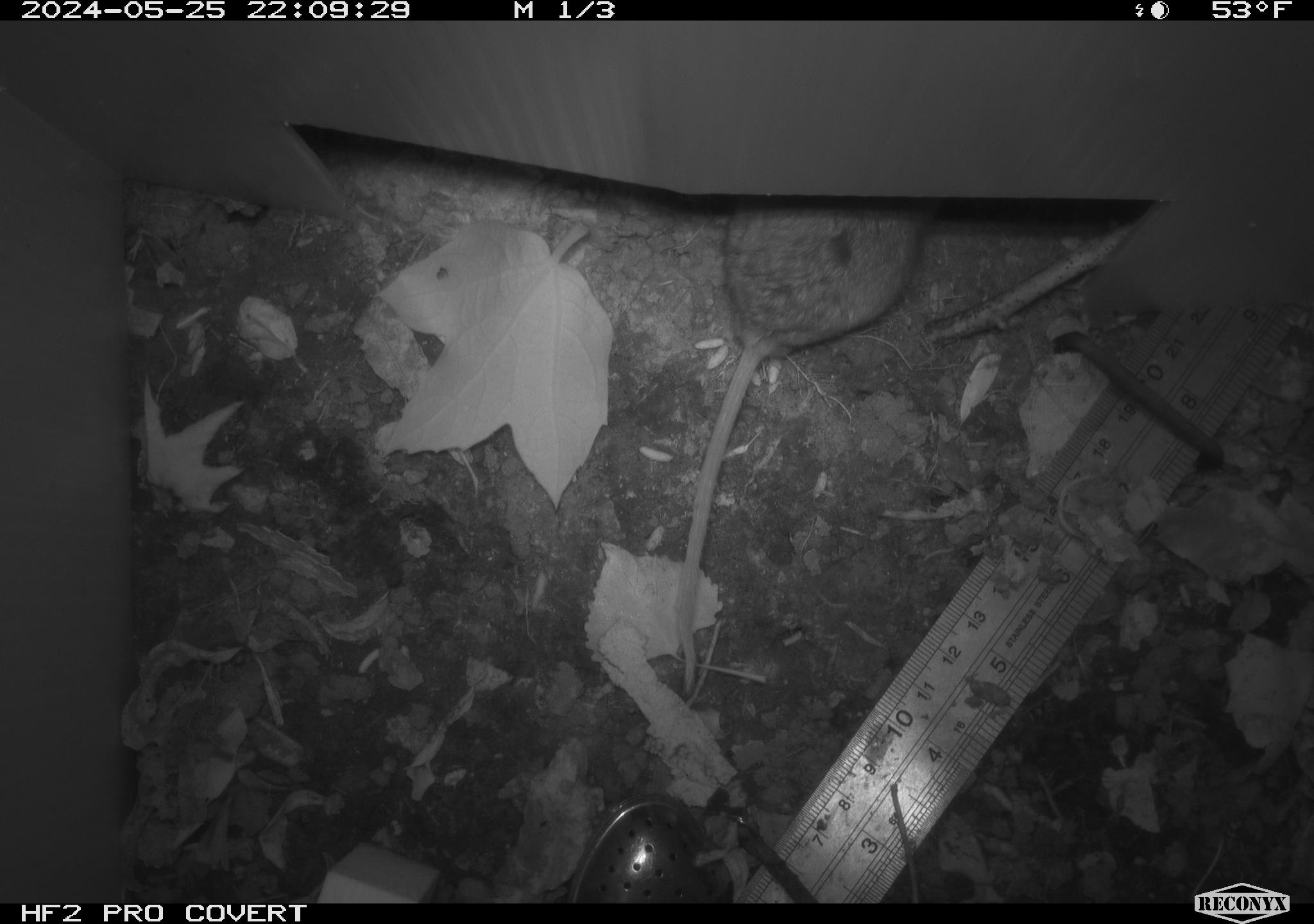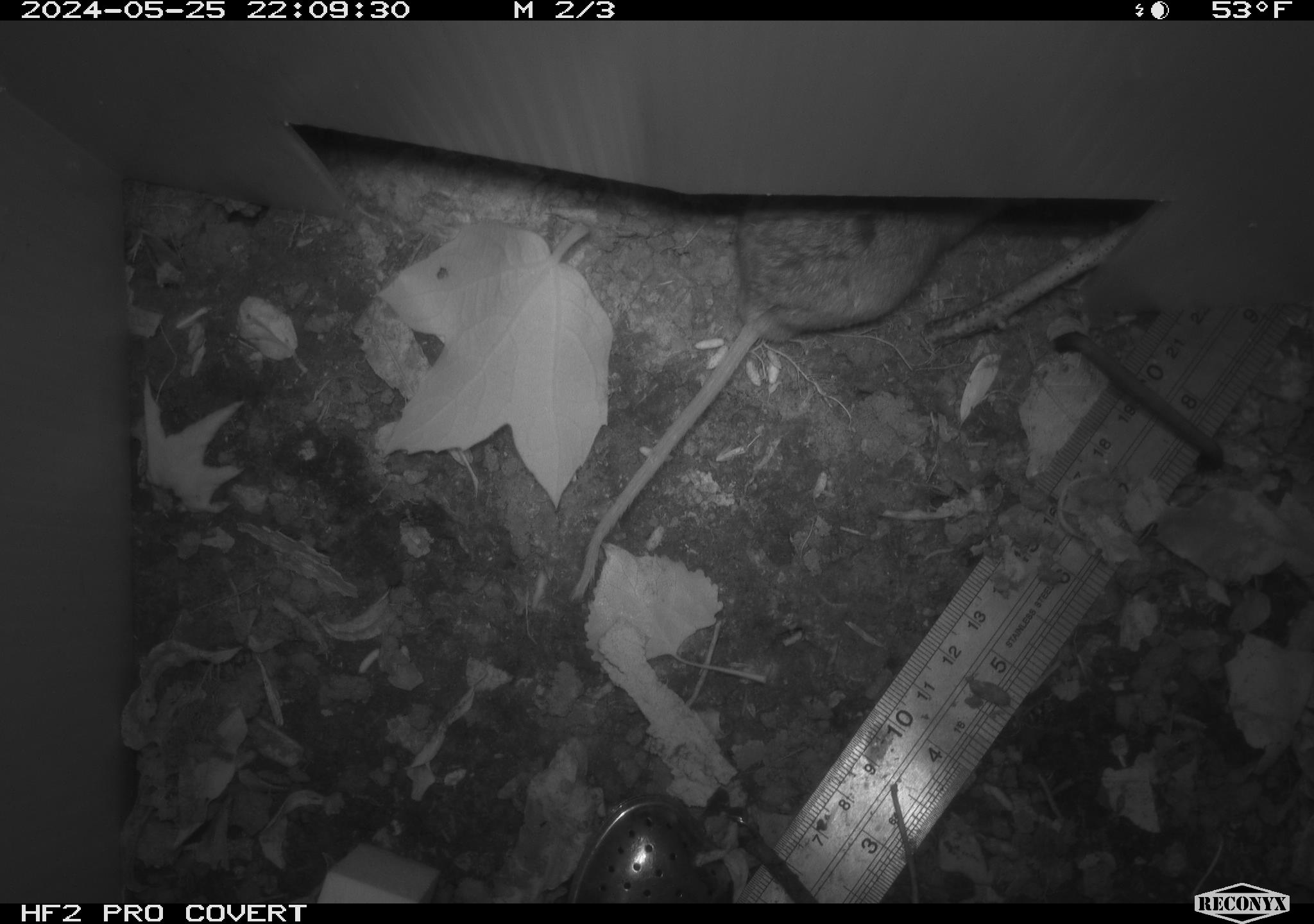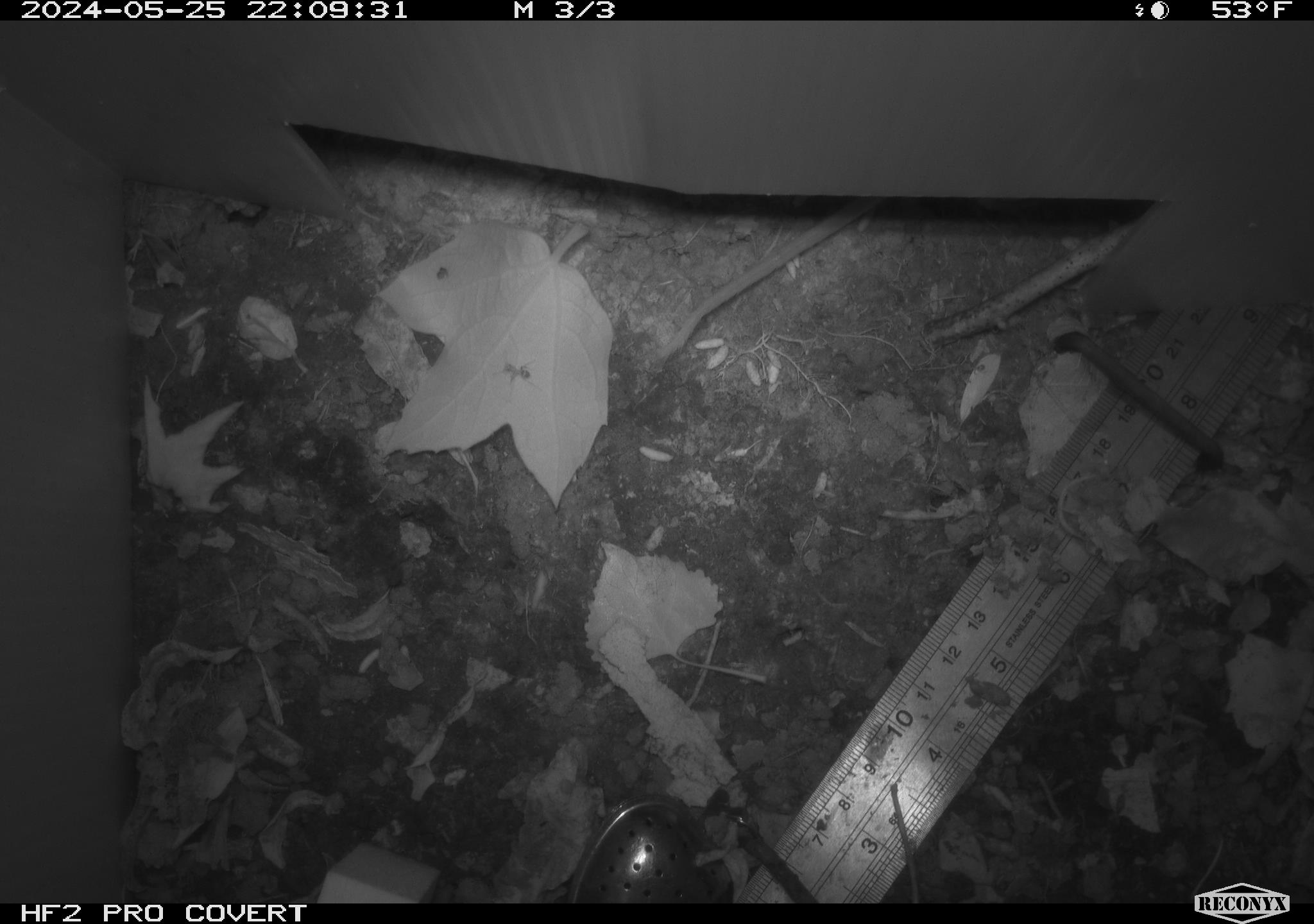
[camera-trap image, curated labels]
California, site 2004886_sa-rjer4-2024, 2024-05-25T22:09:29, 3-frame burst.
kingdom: Animalia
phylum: Chordata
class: Mammalia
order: Rodentia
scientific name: Rodentia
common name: mouse species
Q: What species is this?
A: Mouse species (Rodentia).